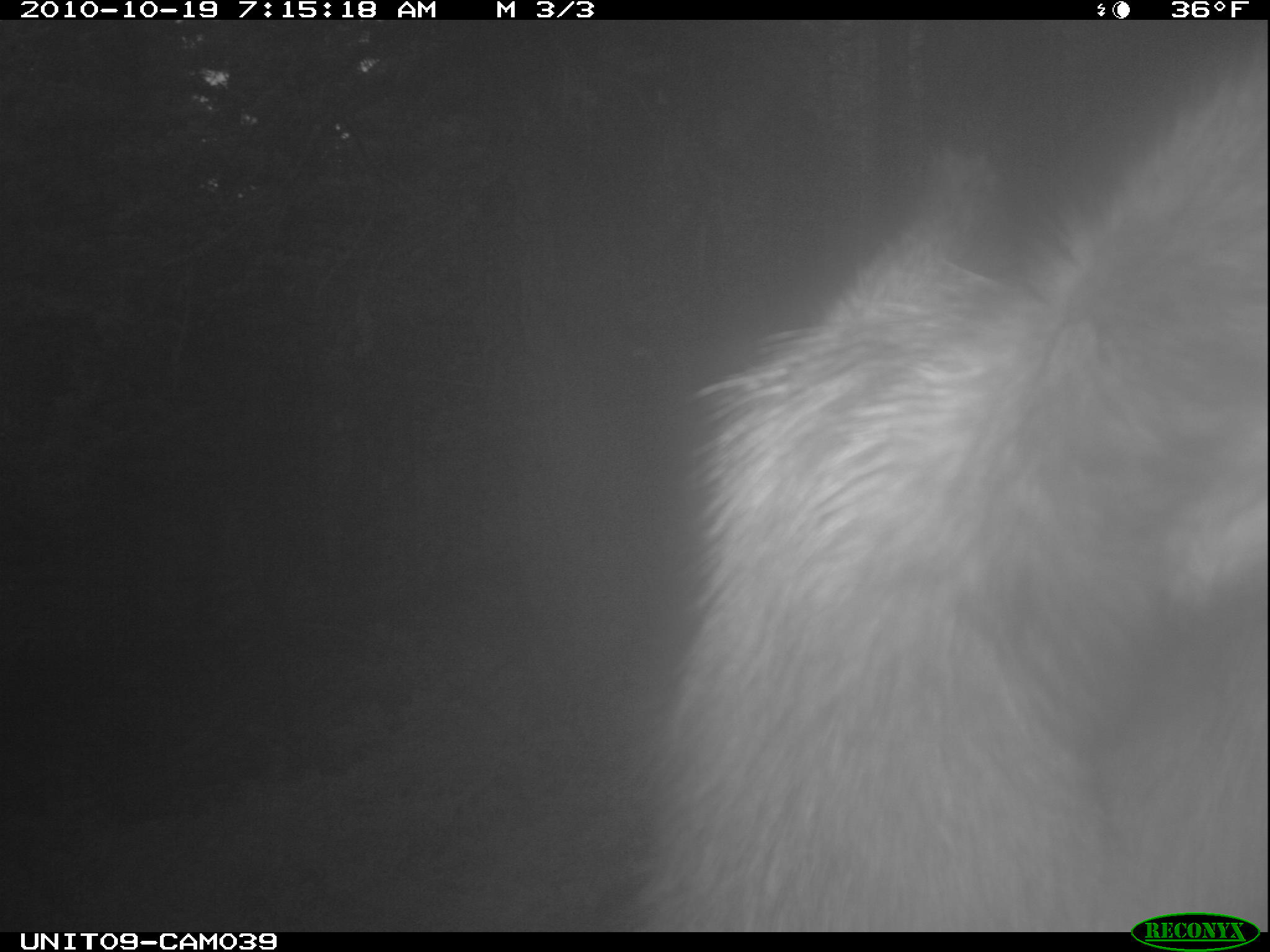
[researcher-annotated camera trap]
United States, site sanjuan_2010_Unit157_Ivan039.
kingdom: Animalia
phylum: Chordata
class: Mammalia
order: Artiodactyla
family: Cervidae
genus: Cervus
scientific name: Cervus elaphus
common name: red deer